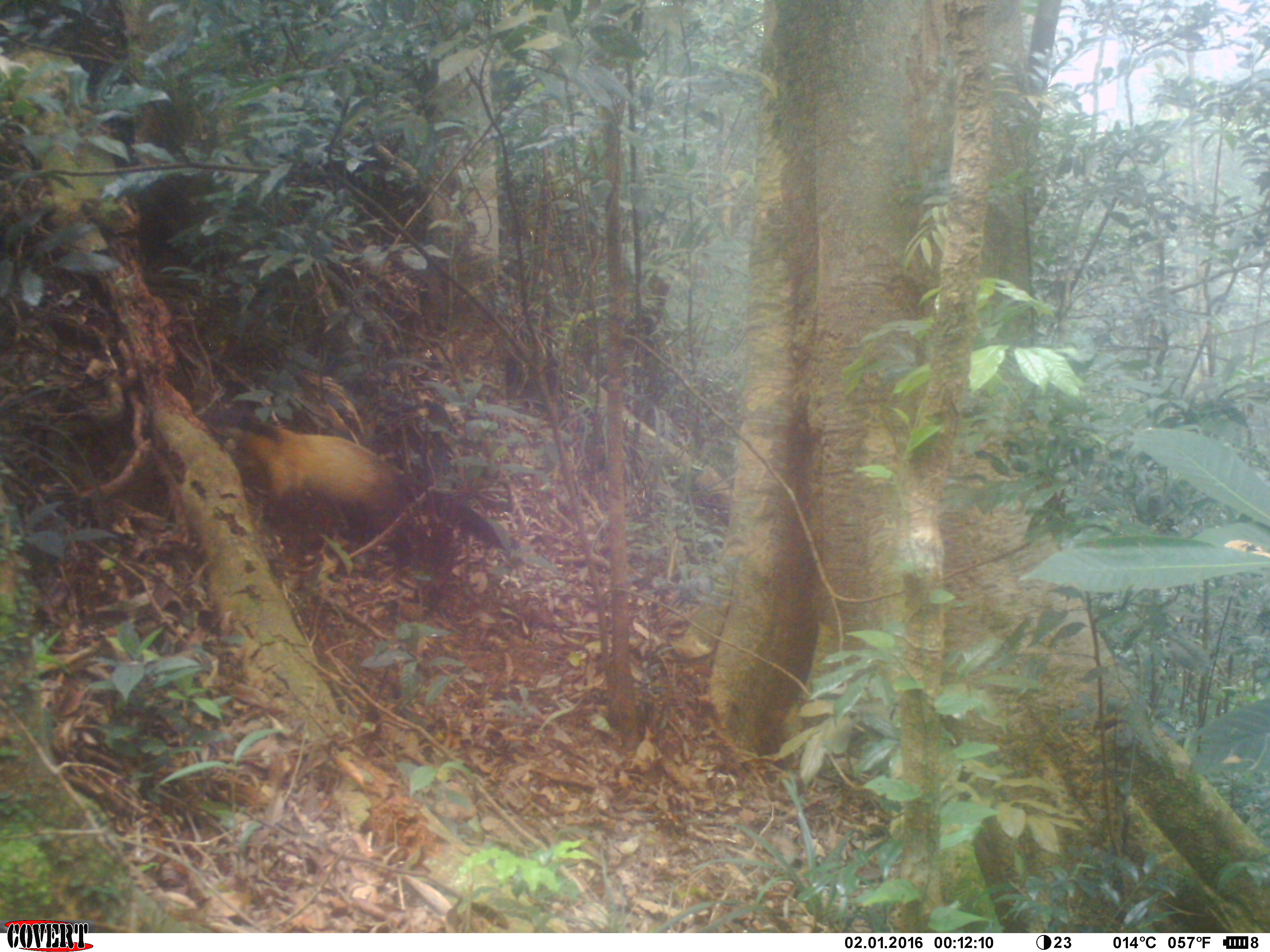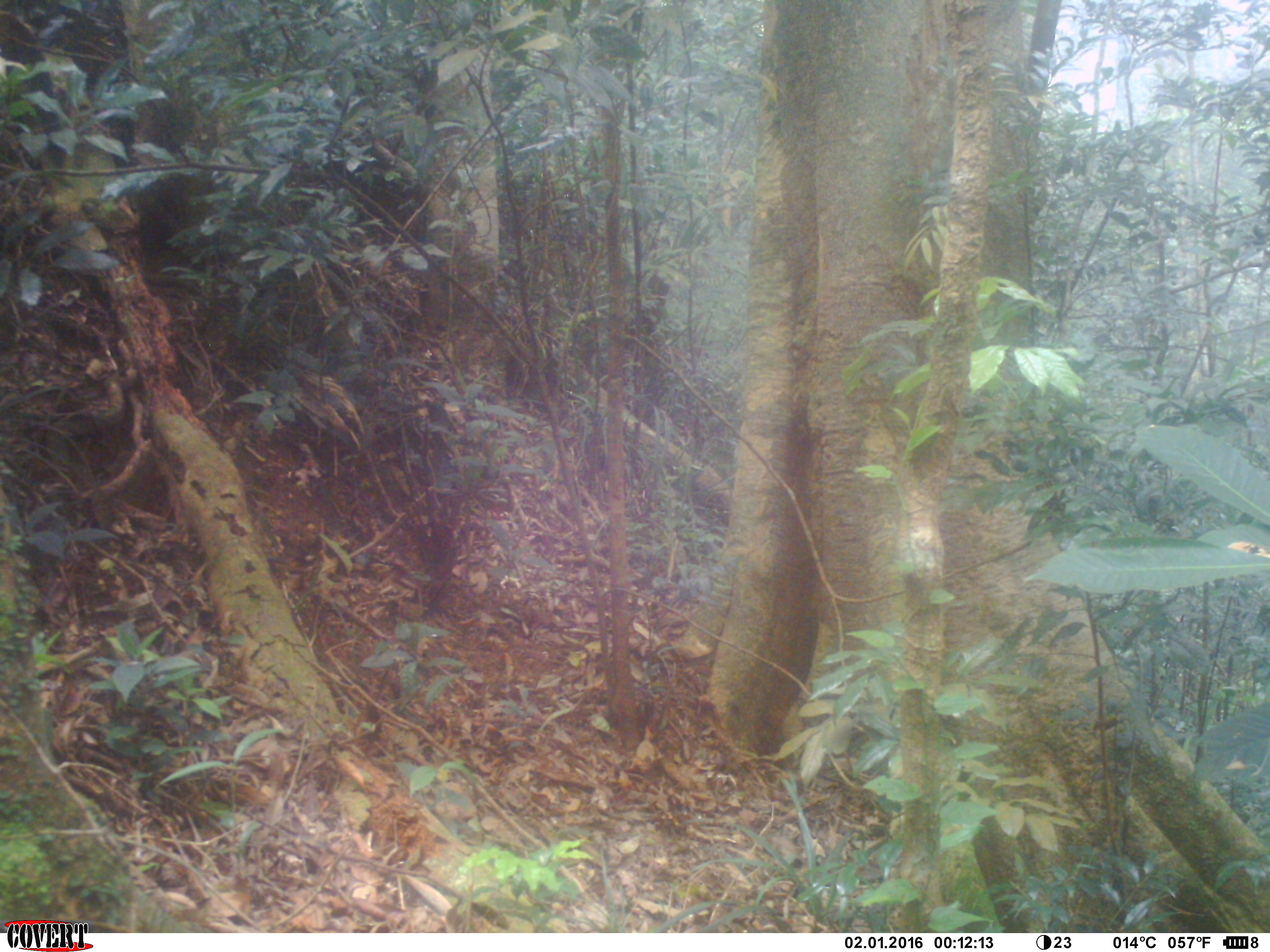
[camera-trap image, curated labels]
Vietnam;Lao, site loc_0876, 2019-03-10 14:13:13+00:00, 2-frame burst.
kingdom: Animalia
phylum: Chordata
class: Mammalia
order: Carnivora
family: Mustelidae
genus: Martes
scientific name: Martes flavigula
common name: yellow-throated marten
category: yellow throated marten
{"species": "yellow throated marten (yellow-throated marten) (Martes flavigula)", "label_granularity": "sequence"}